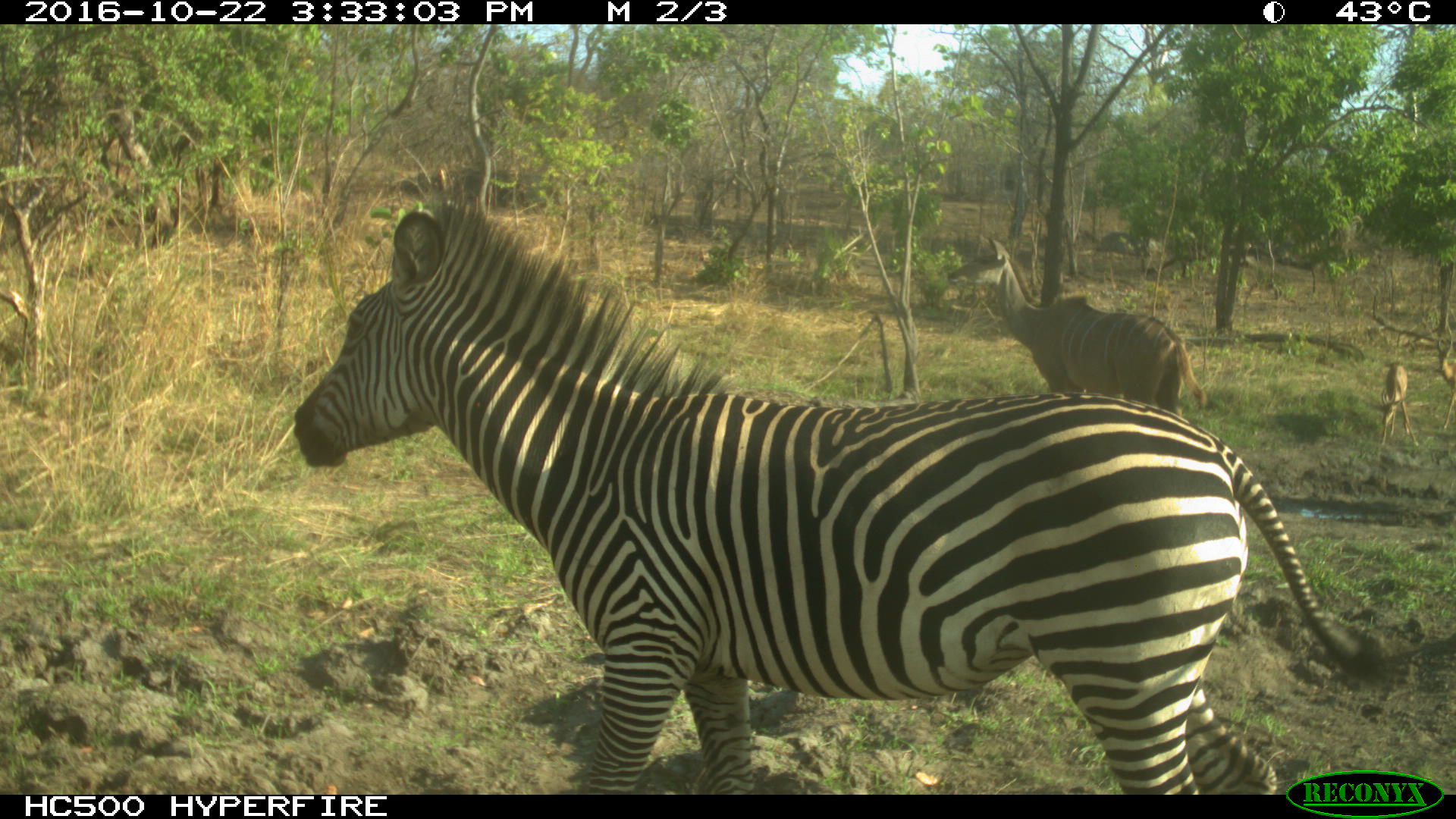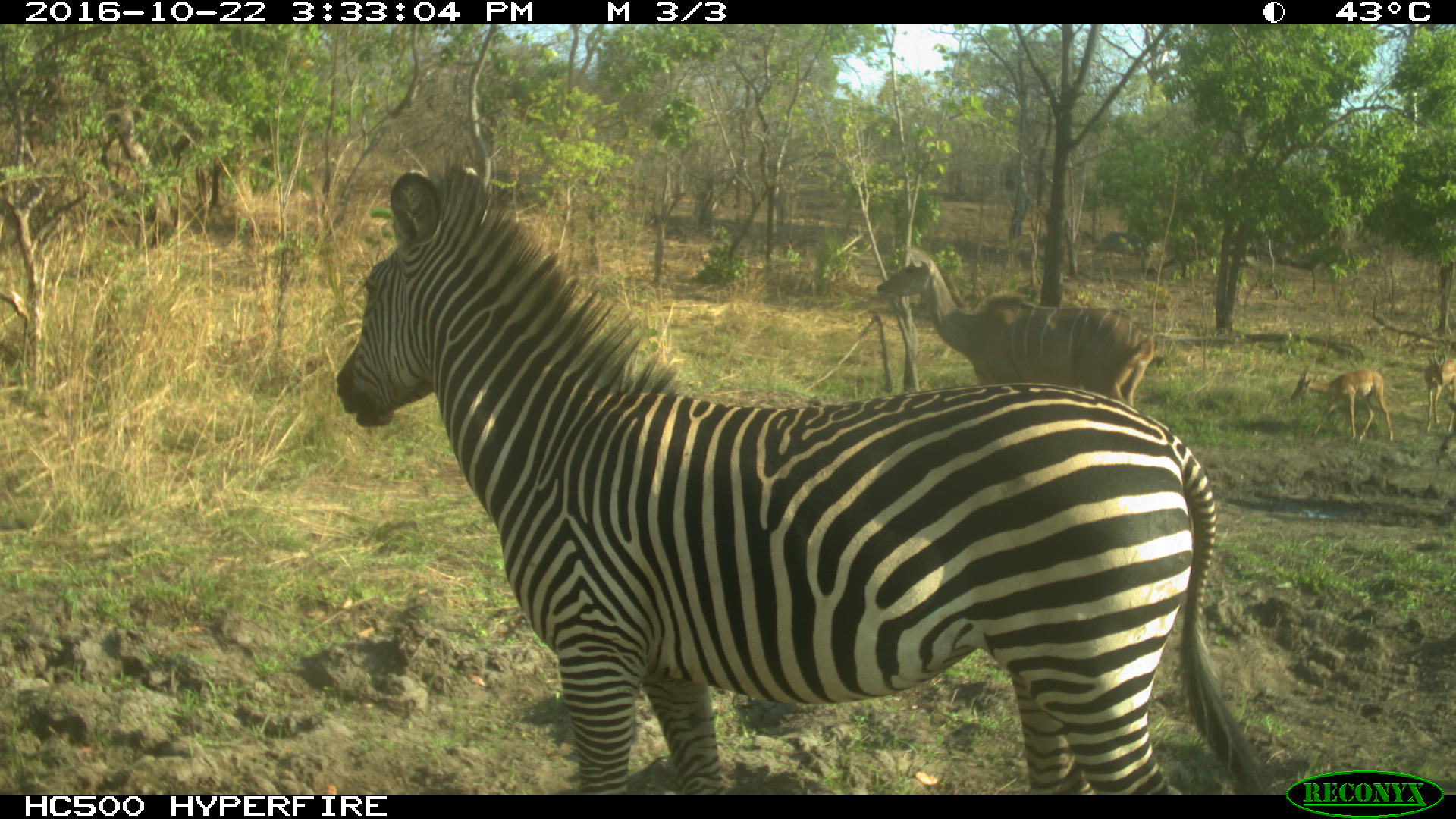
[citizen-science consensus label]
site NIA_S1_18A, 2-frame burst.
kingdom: Animalia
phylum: Chordata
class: Mammalia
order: Artiodactyla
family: Bovidae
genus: Aepyceros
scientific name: Aepyceros melampus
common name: impala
Impala (Aepyceros melampus), count 2. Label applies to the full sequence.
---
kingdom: Animalia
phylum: Chordata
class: Mammalia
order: Artiodactyla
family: Bovidae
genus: Tragelaphus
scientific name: Tragelaphus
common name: kudu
Kudu (Tragelaphus), count 1. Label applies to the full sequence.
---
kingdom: Animalia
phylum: Chordata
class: Mammalia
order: Perissodactyla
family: Equidae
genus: Equus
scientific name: Equus quagga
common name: plains zebra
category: zebraplains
Zebraplains (plains zebra) (Equus quagga), count 1. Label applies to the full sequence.